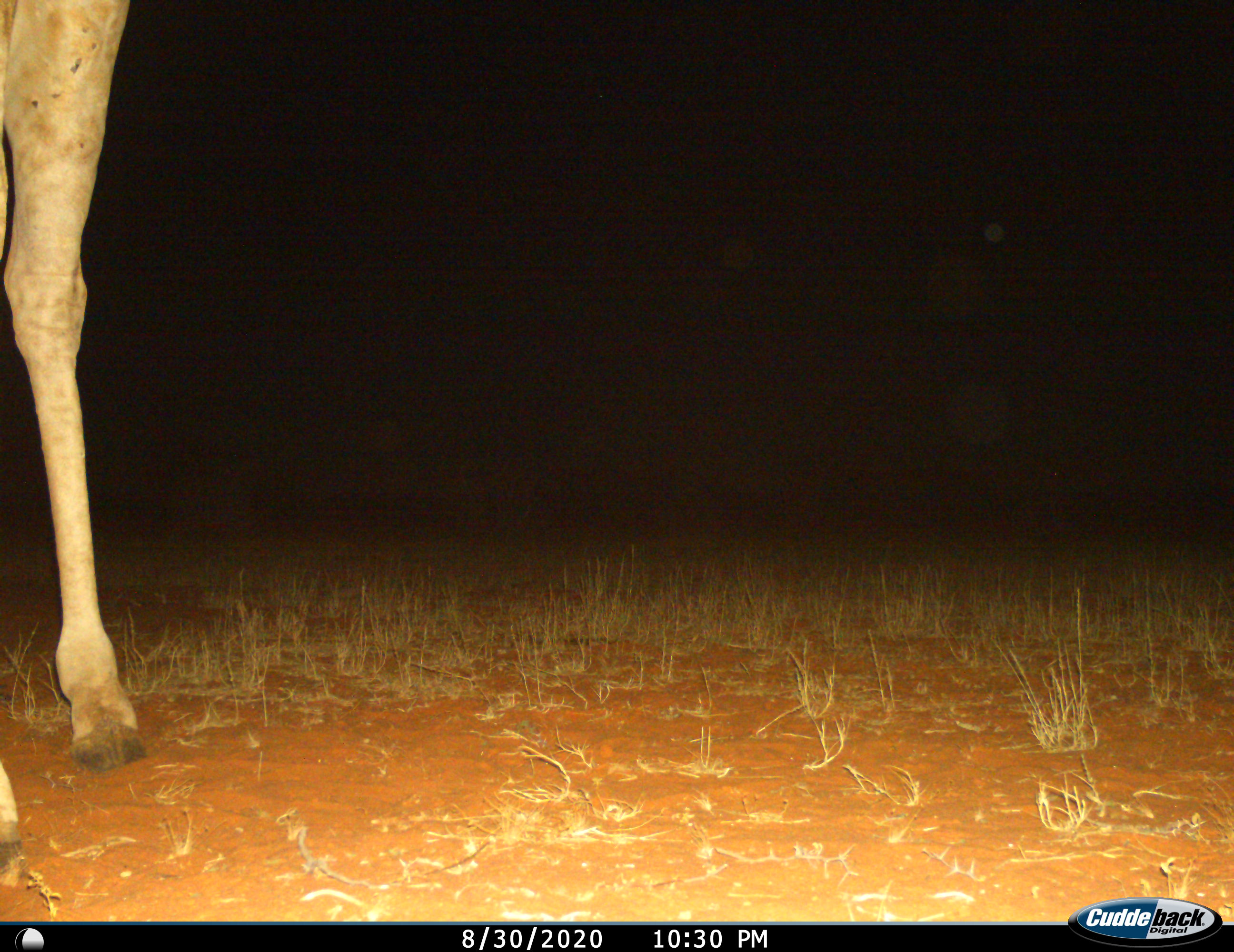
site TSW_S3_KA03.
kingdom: Animalia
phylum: Chordata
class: Mammalia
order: Artiodactyla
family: Giraffidae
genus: Giraffa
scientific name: Giraffa camelopardalis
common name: giraffe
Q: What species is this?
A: Giraffe (Giraffa camelopardalis).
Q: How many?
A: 1.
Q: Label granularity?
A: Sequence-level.